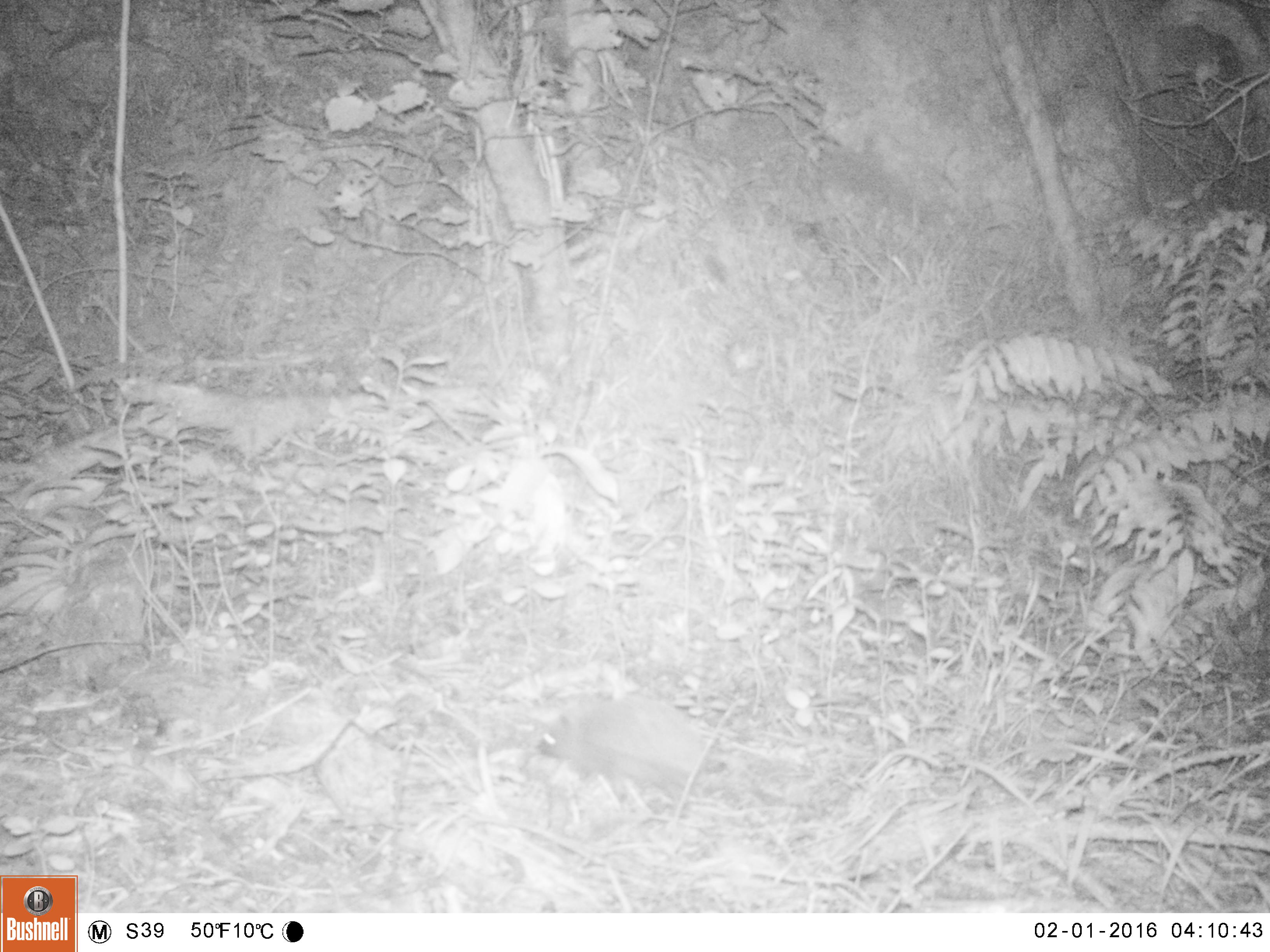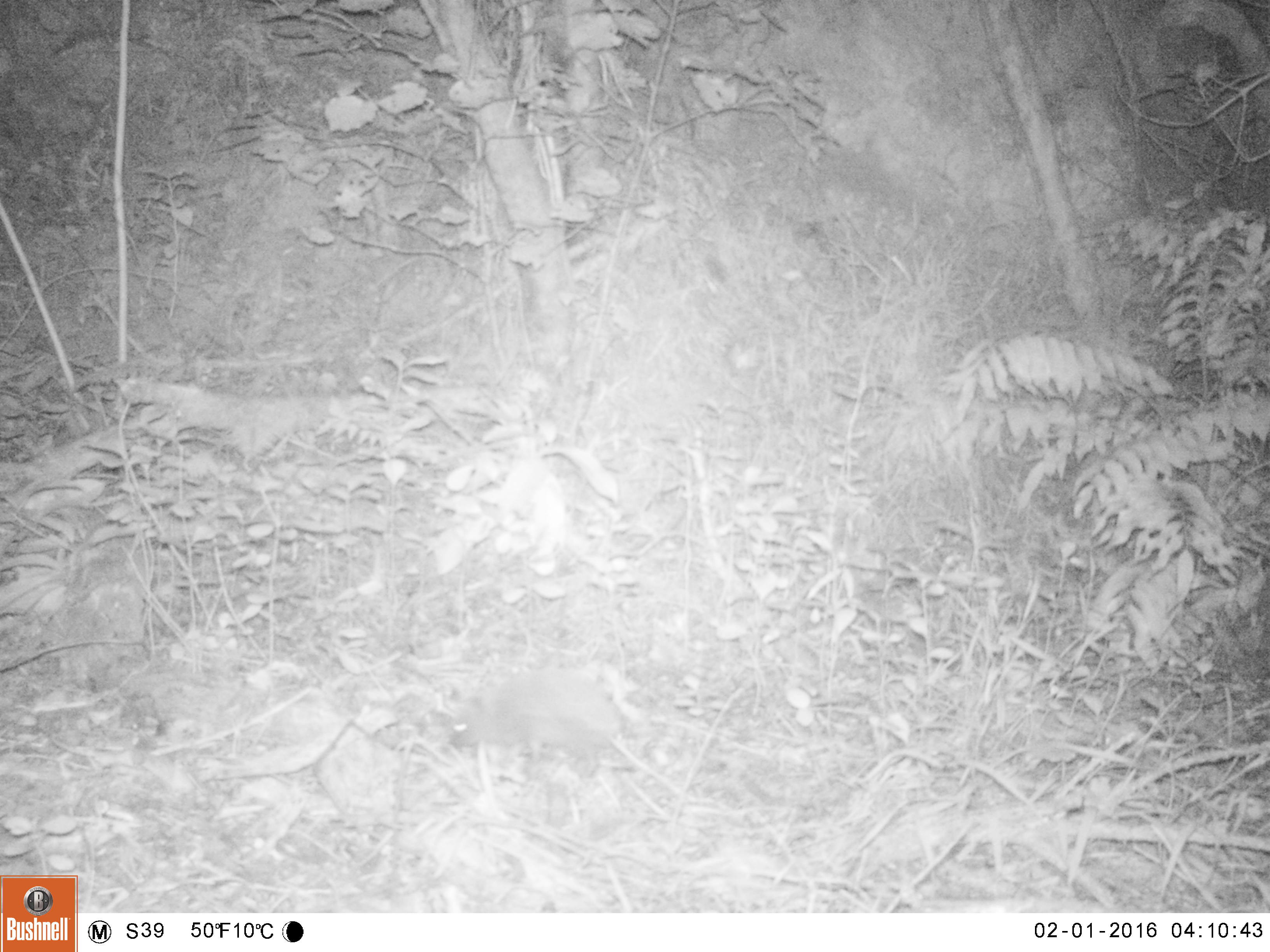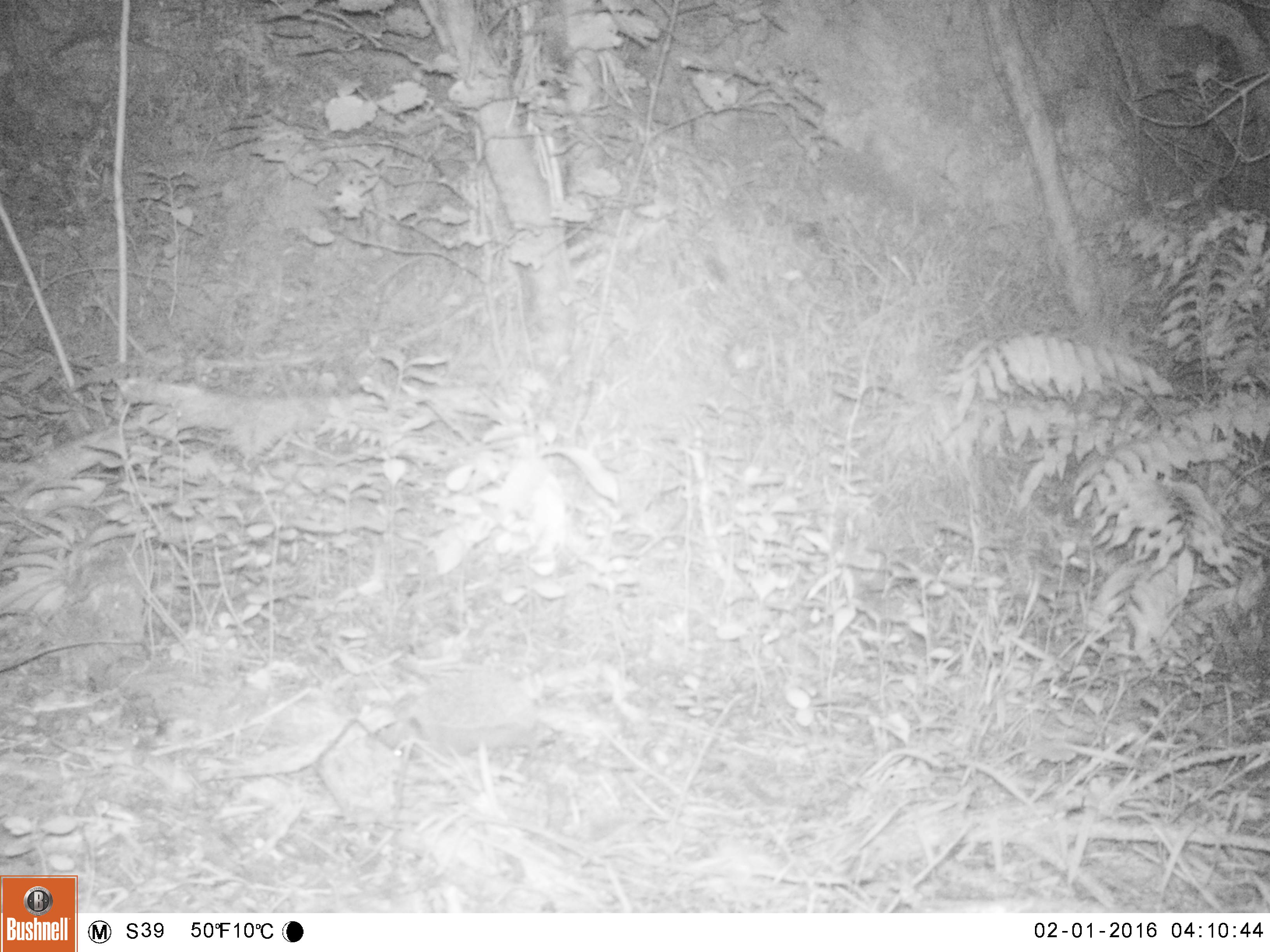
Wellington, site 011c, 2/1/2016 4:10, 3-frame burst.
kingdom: Animalia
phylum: Chordata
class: Mammalia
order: Eulipotyphla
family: Erinaceidae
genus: Erinaceus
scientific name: Erinaceus europaeus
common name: hedgehog